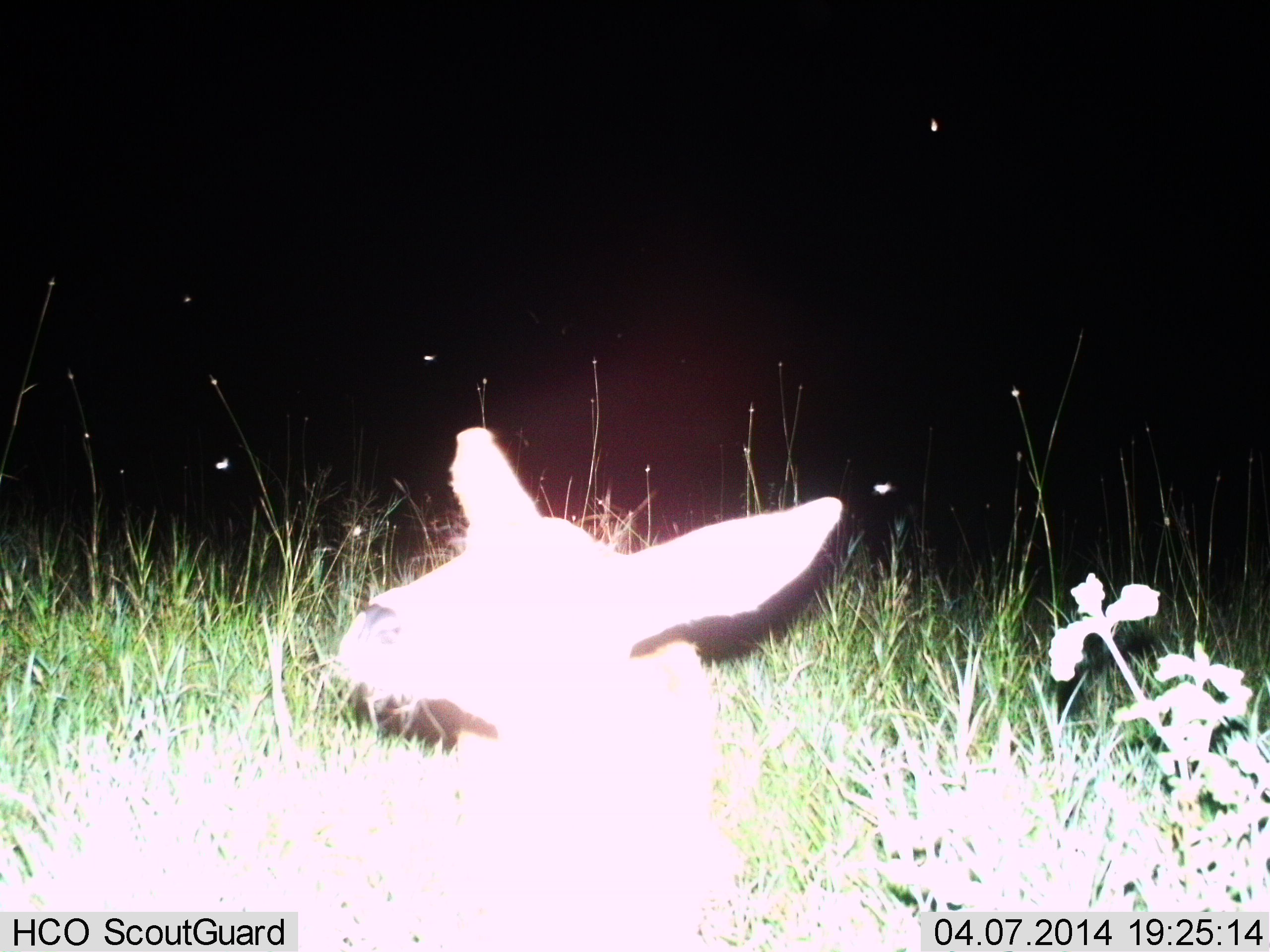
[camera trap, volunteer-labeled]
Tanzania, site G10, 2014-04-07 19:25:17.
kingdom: Animalia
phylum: Chordata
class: Mammalia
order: Artiodactyla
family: Bovidae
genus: Redunca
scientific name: Redunca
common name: reedbuck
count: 1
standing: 0%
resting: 88%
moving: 0%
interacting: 12%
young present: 0%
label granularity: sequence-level